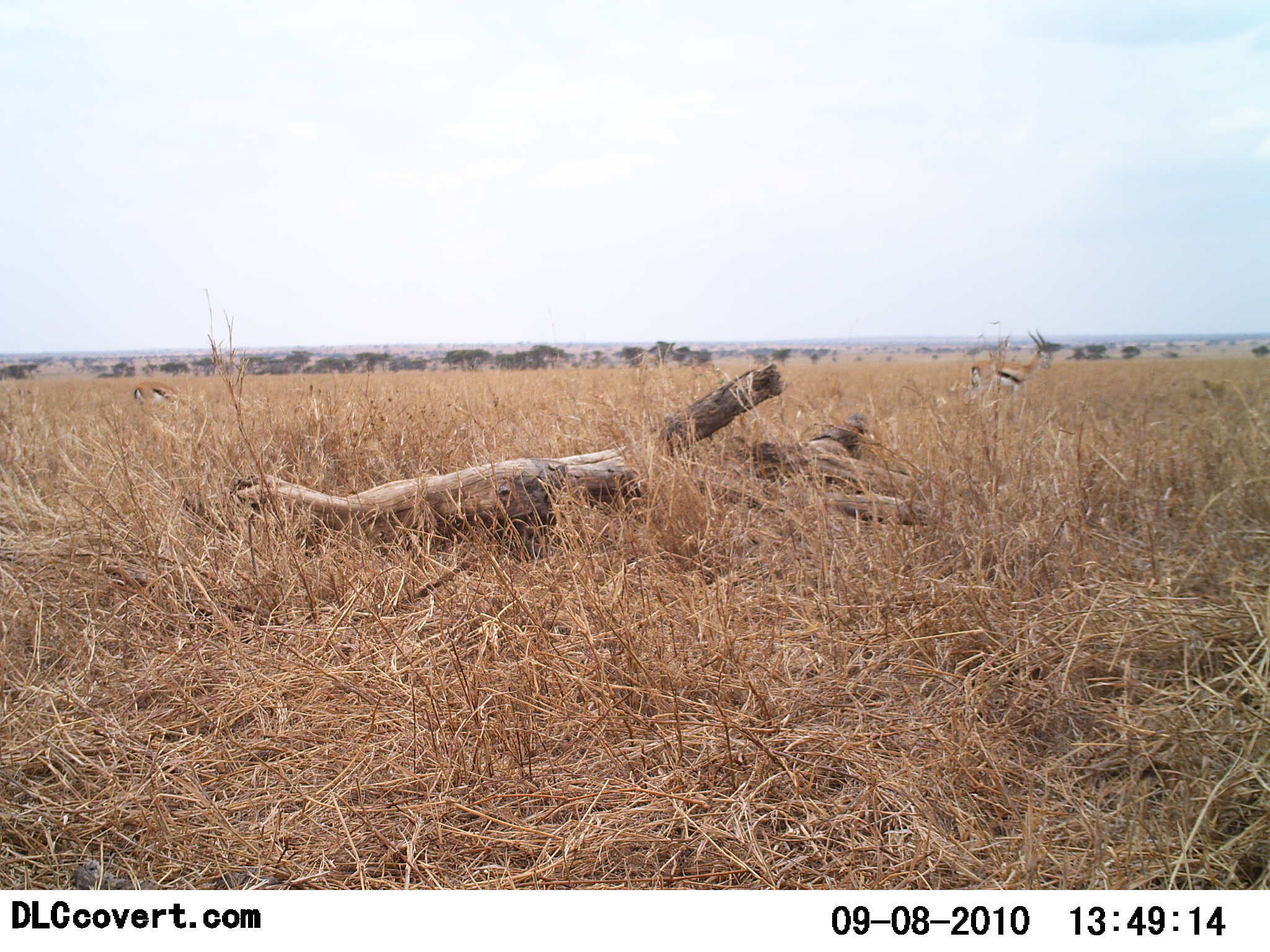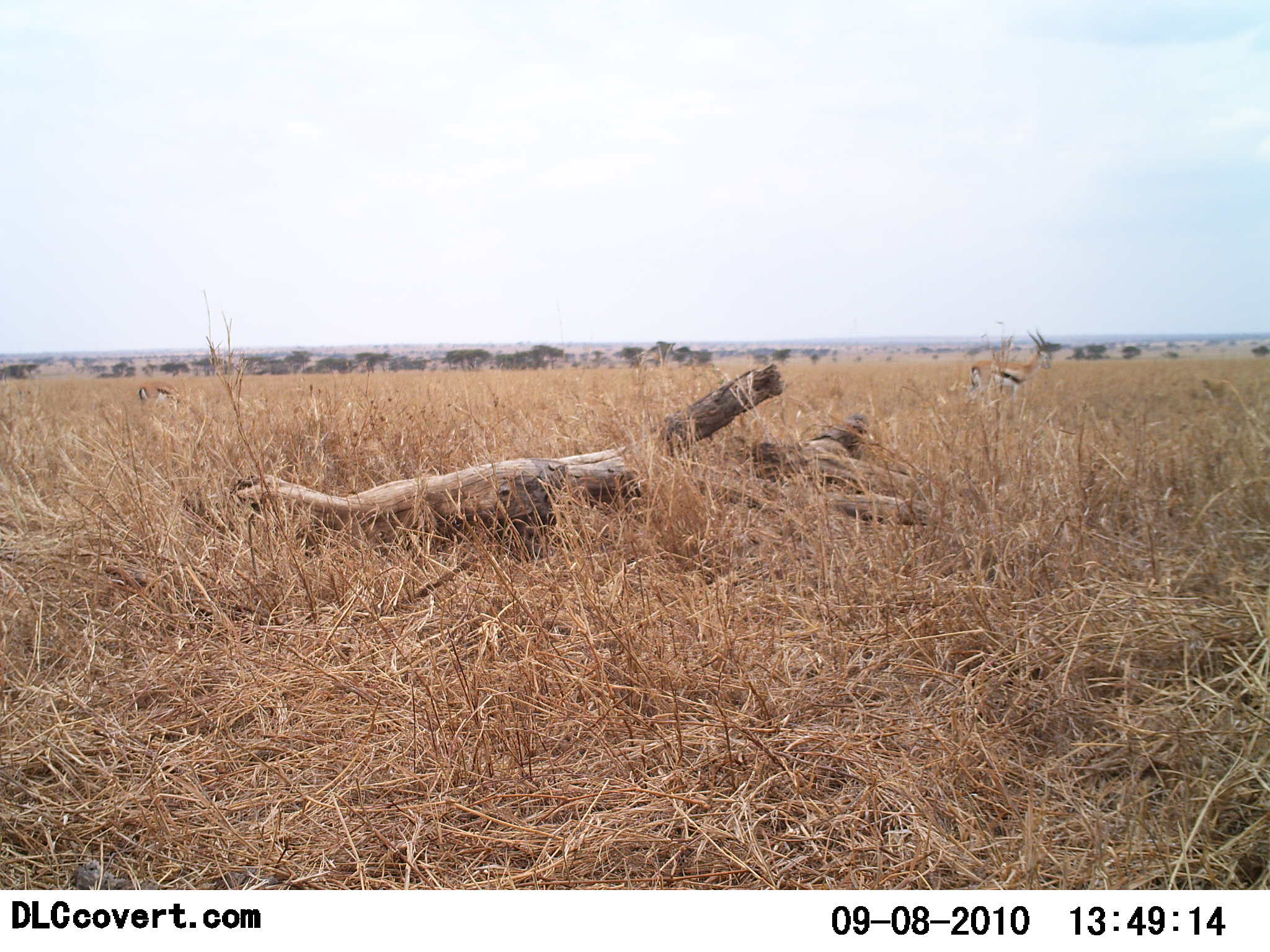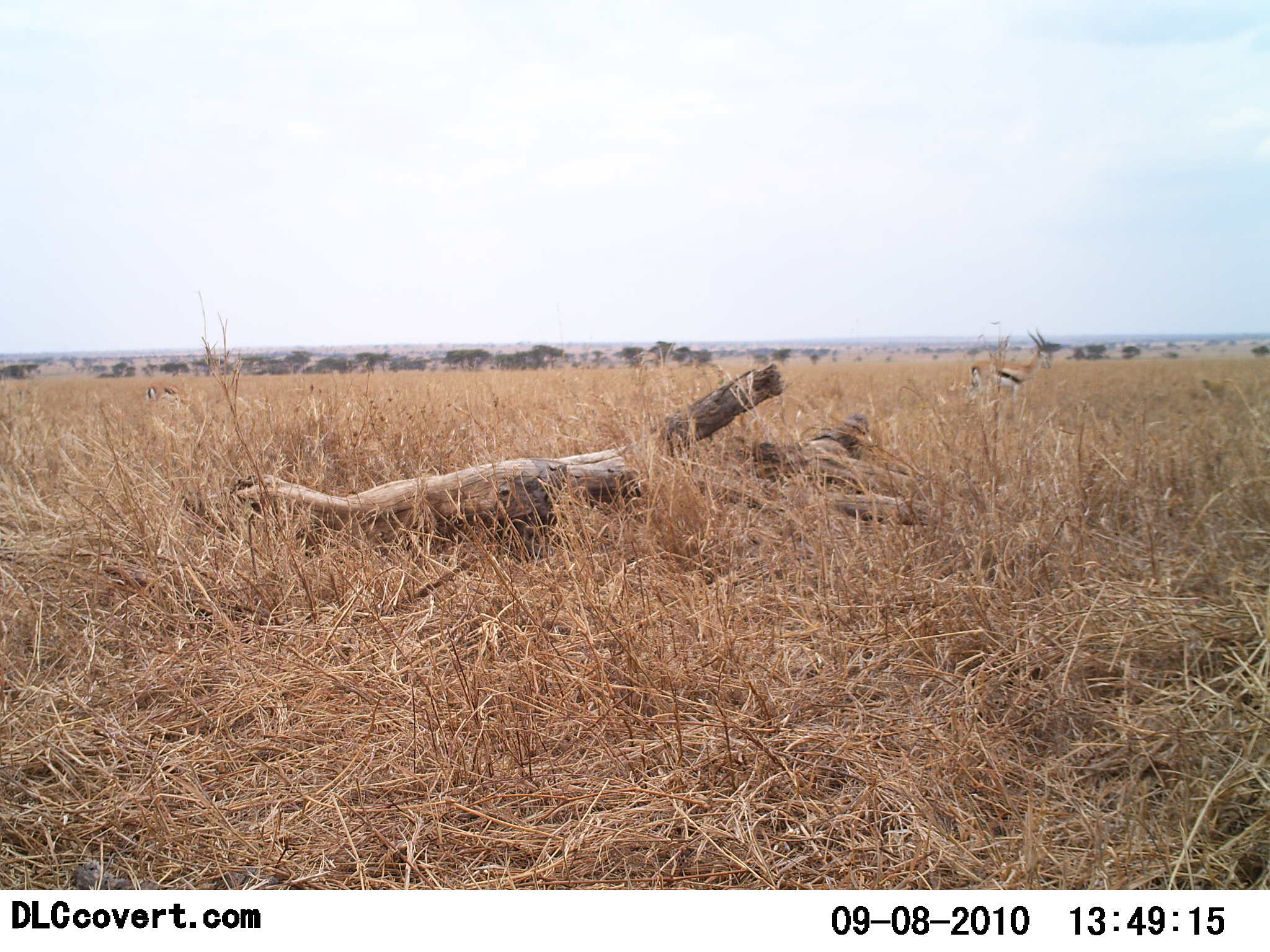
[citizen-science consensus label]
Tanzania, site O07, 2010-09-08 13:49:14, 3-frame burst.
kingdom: Animalia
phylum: Chordata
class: Mammalia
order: Artiodactyla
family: Bovidae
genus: Eudorcas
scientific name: Eudorcas thomsonii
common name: thomson's gazelle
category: gazellethomsons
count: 2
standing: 100%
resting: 7%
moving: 7%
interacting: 0%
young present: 0%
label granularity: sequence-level